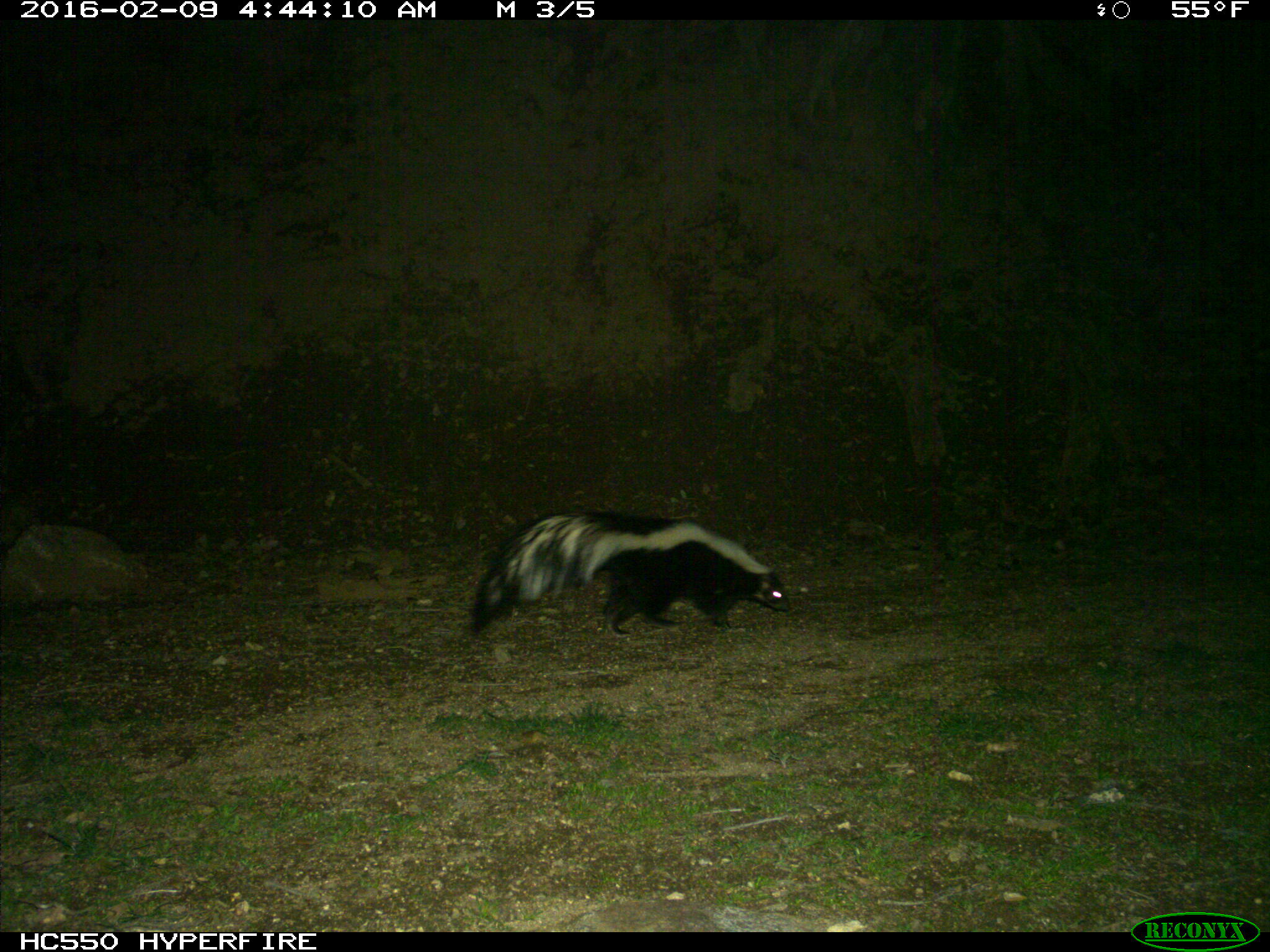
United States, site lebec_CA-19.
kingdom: Animalia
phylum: Chordata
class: Mammalia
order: Carnivora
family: Mephitidae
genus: Mephitis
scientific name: Mephitis mephitis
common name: striped skunk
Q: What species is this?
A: Mephitis mephitis (striped skunk).